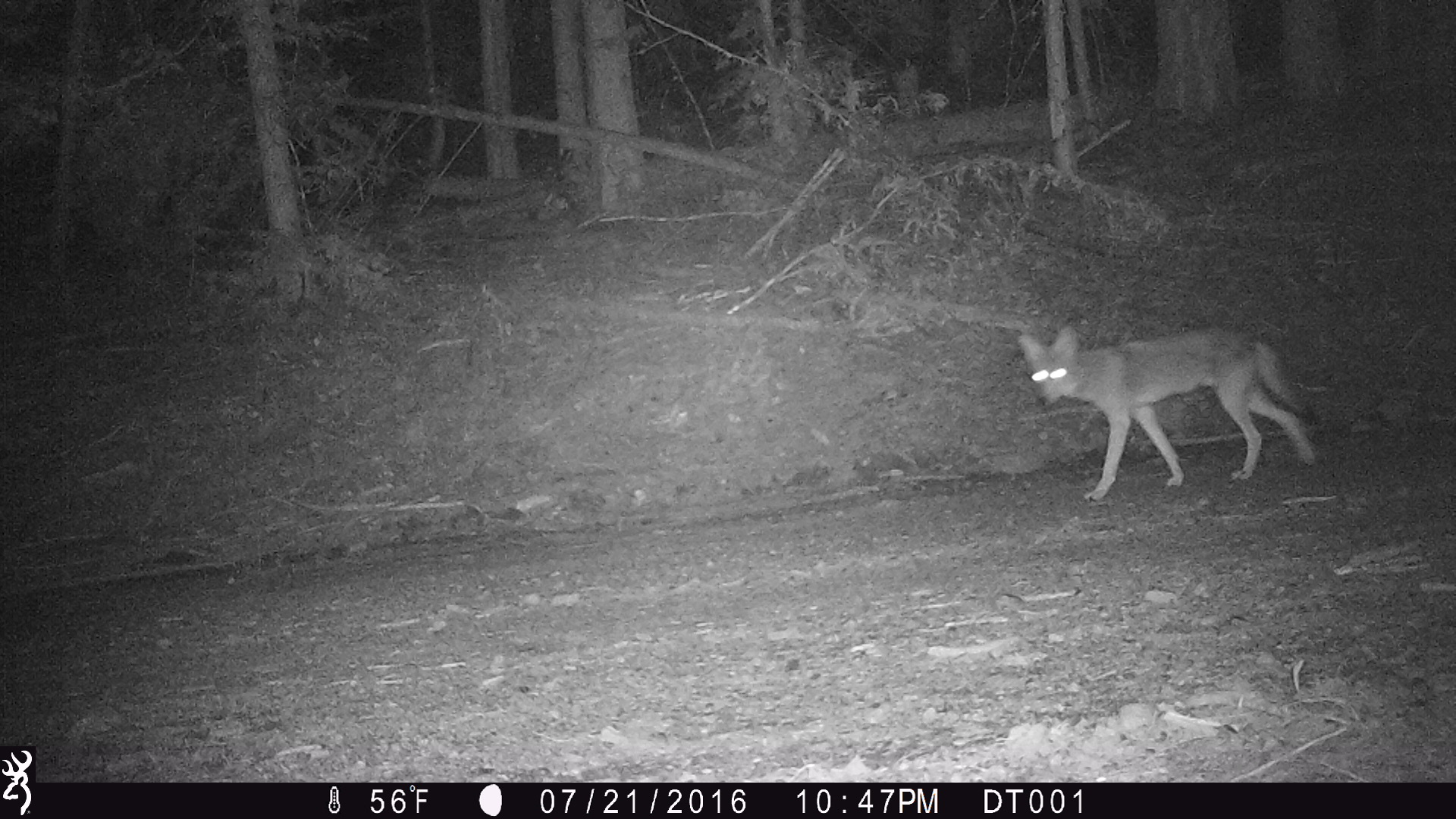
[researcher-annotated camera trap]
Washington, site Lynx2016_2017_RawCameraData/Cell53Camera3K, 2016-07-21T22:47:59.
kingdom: Animalia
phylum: Chordata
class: Mammalia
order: Carnivora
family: Canidae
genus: Canis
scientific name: Canis latrans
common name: coyote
Canis latrans (coyote). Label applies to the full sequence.